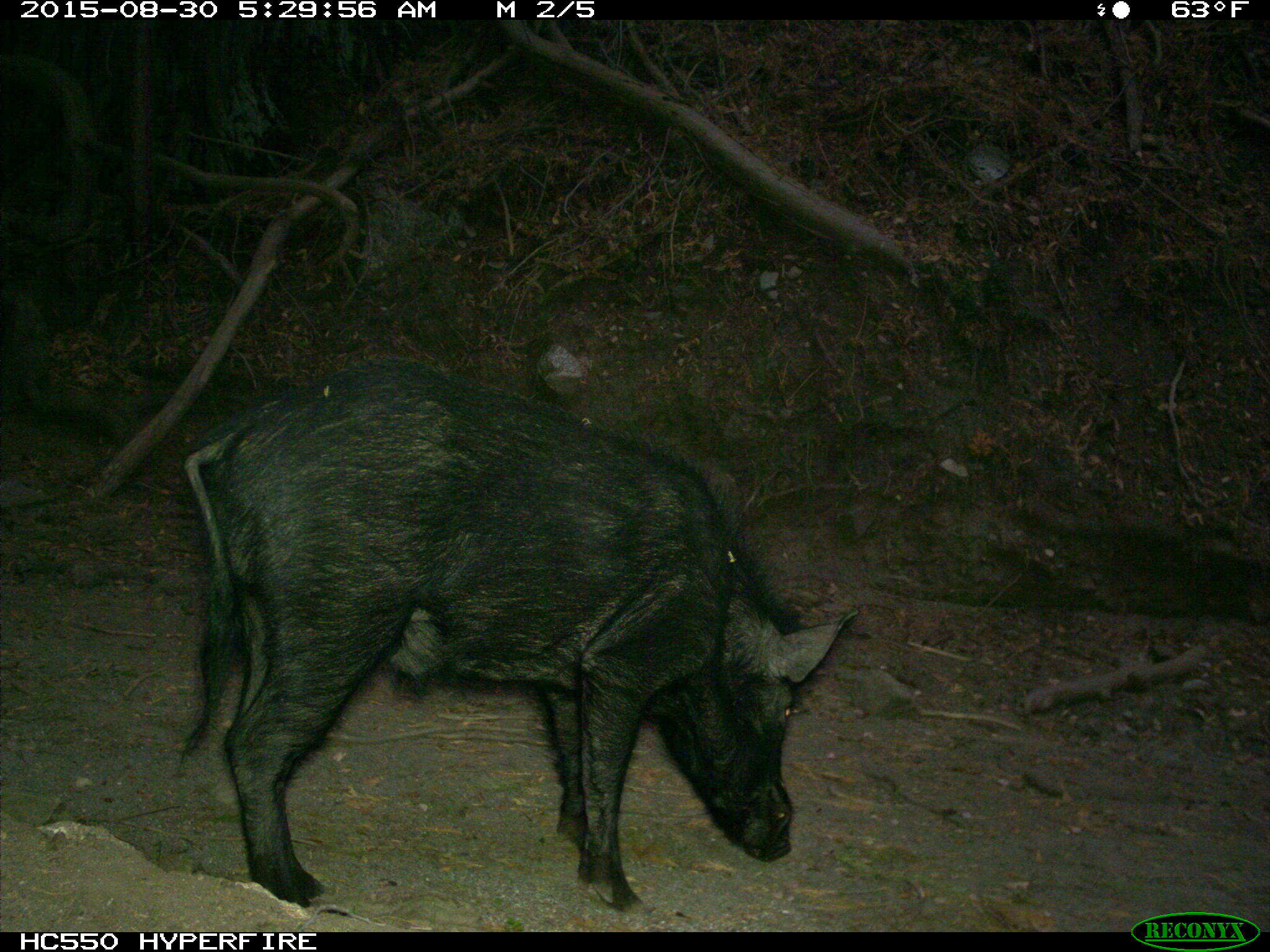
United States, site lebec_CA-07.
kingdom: Animalia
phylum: Chordata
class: Mammalia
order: Artiodactyla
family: Suidae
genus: Sus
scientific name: Sus scrofa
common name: wild boar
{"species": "Sus scrofa (wild boar)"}